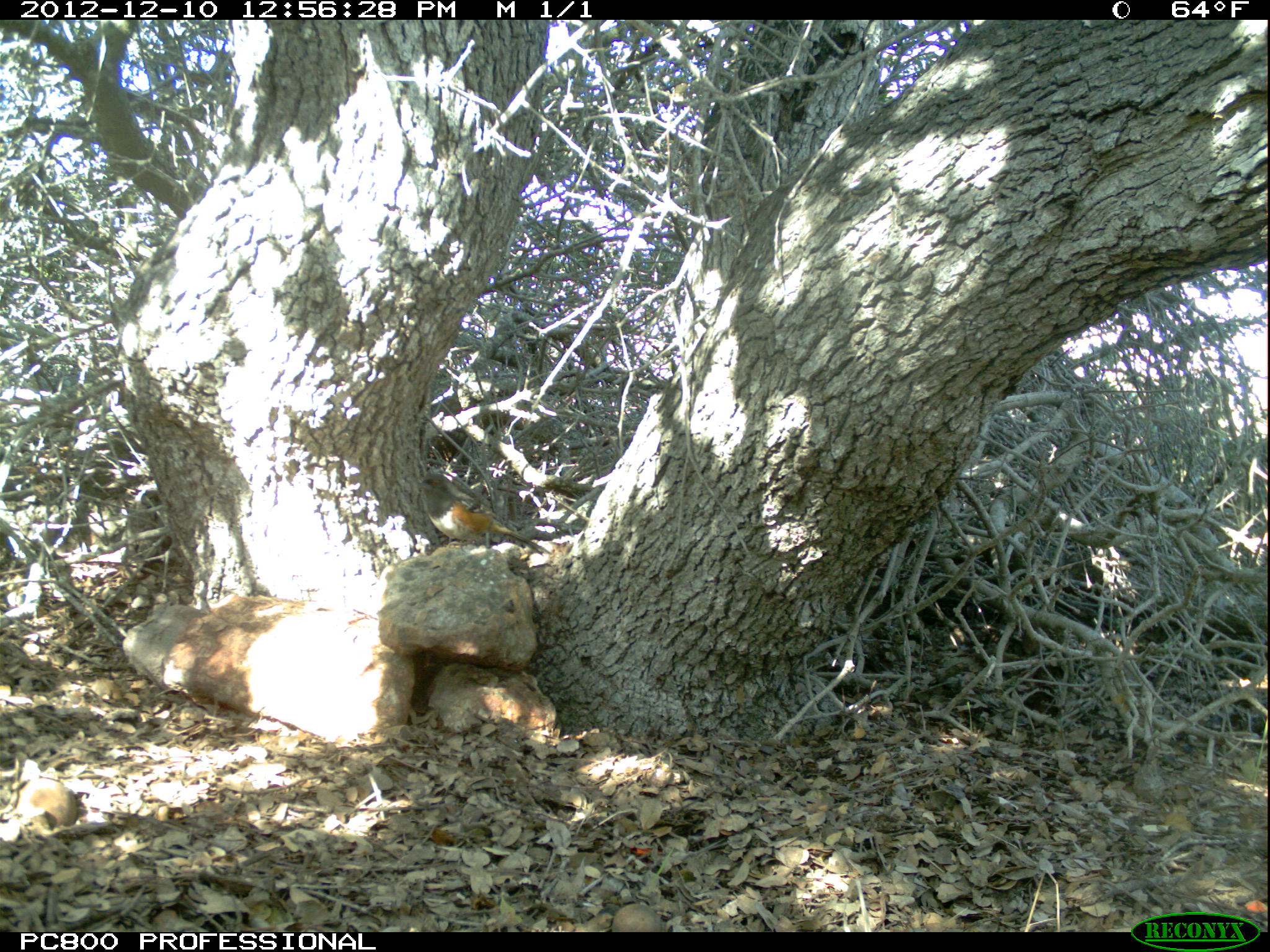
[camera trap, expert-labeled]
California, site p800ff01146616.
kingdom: Animalia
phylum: Chordata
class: Aves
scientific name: Aves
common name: bird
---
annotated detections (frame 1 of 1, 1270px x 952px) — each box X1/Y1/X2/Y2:
bird: 404/469/550/557